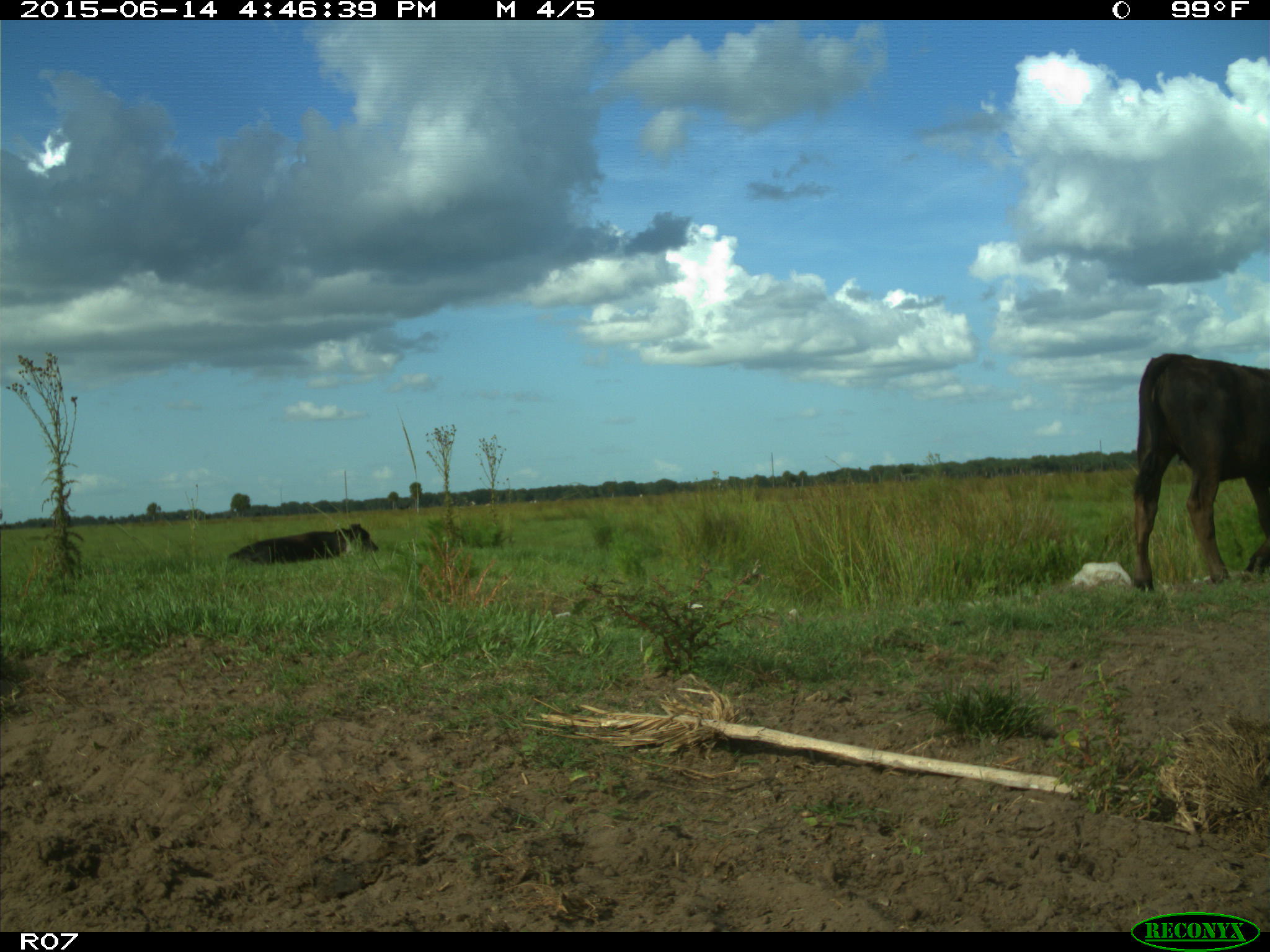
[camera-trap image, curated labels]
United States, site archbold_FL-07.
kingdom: Animalia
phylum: Chordata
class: Mammalia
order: Artiodactyla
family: Bovidae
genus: Bos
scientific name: Bos taurus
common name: domestic cow